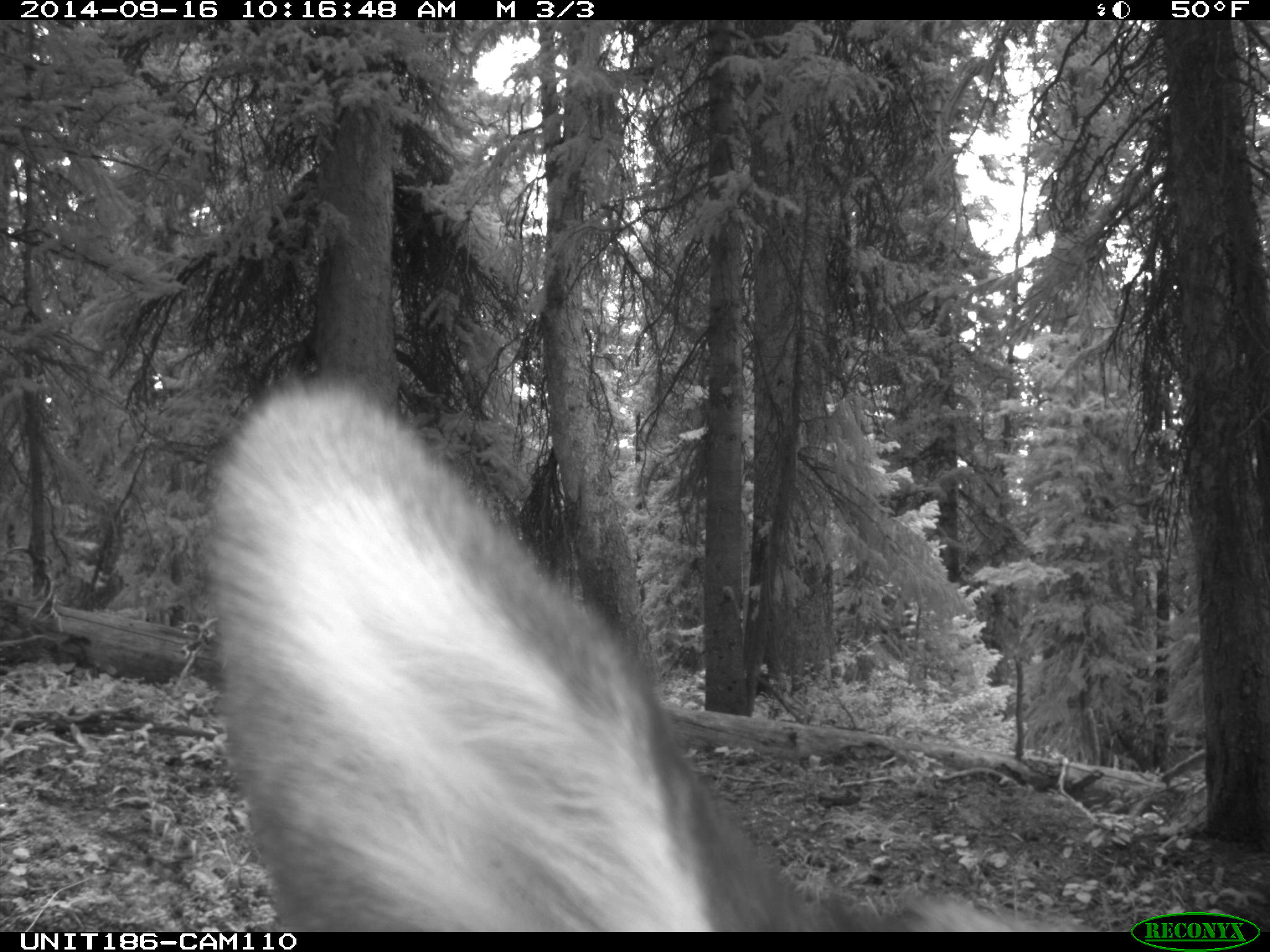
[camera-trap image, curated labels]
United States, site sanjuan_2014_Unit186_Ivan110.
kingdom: Animalia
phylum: Chordata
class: Mammalia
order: Artiodactyla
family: Cervidae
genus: Cervus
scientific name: Cervus elaphus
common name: red deer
Cervus elaphus (red deer).